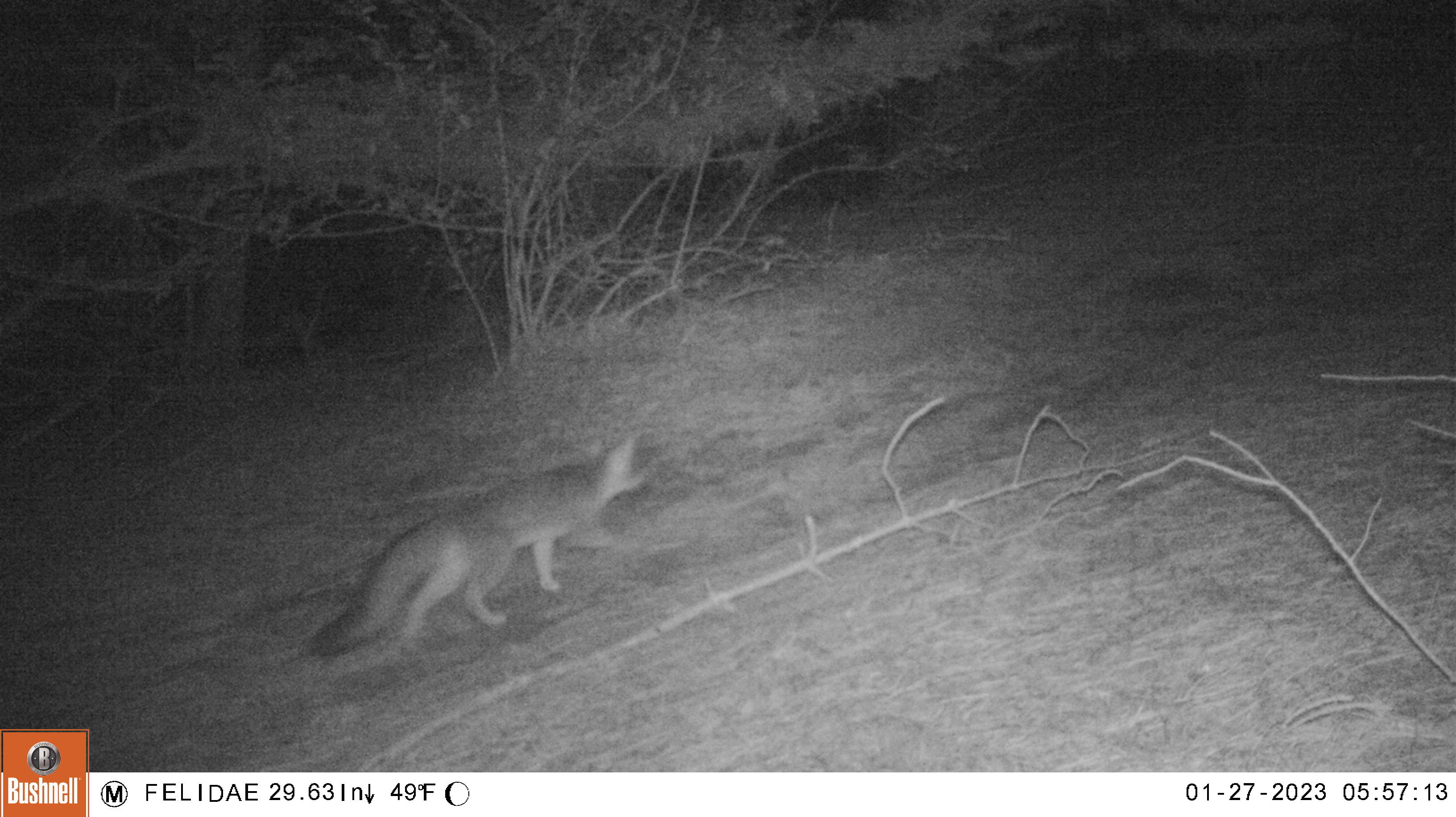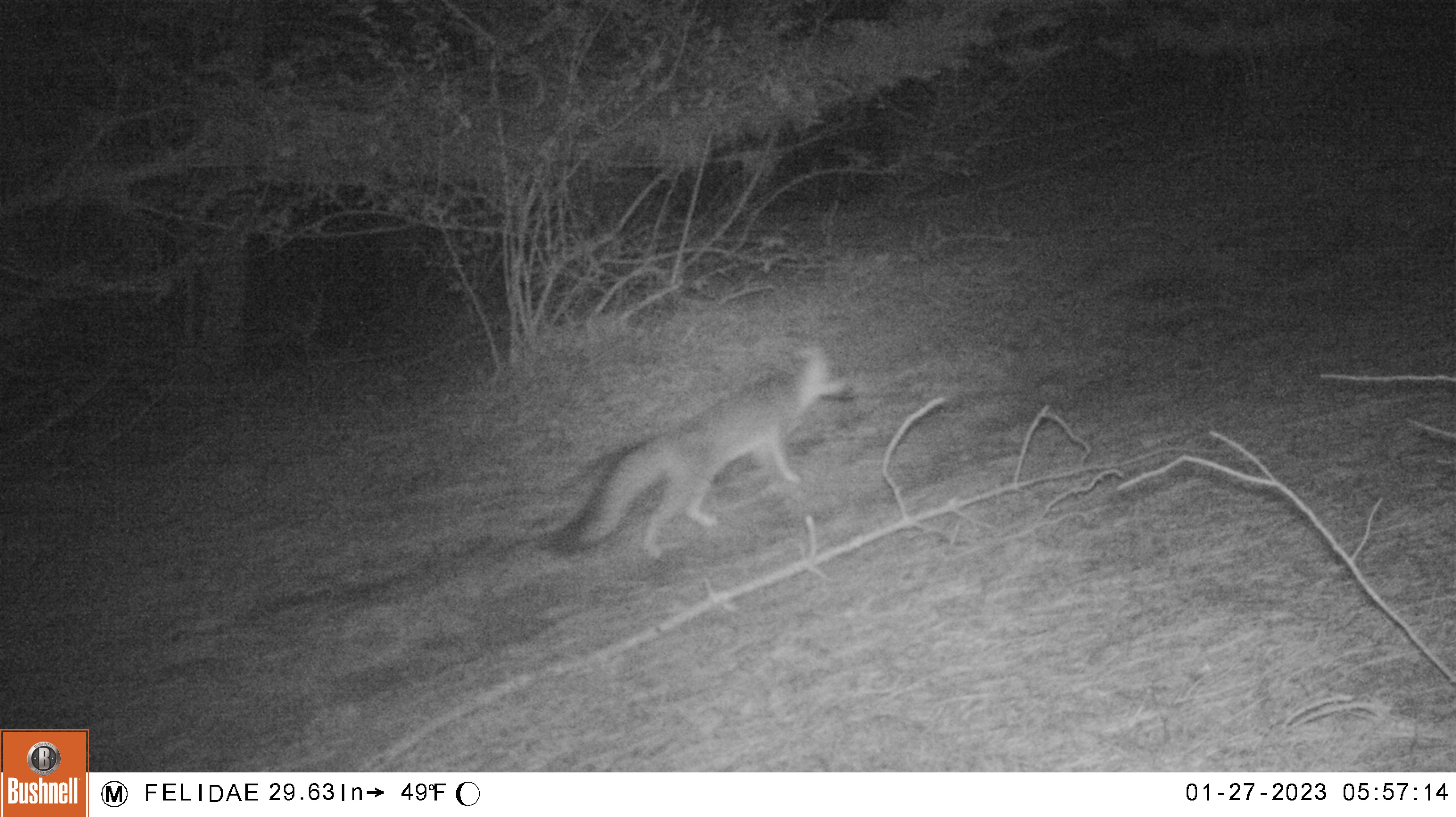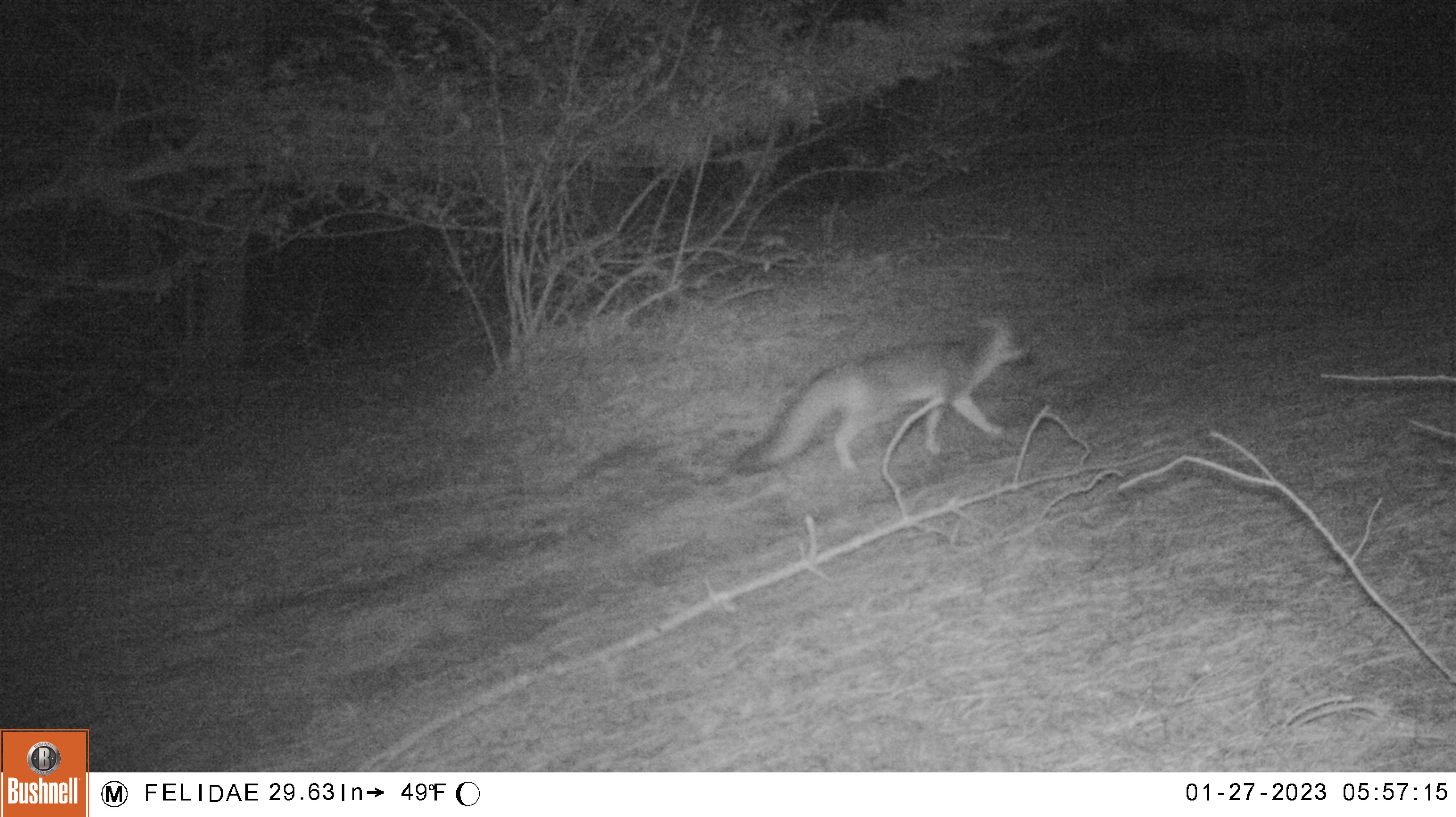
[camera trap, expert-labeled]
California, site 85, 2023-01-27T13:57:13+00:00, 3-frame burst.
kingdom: Animalia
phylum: Chordata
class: Mammalia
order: Carnivora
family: Canidae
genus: Urocyon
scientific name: Urocyon cinereoargenteus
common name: gray fox